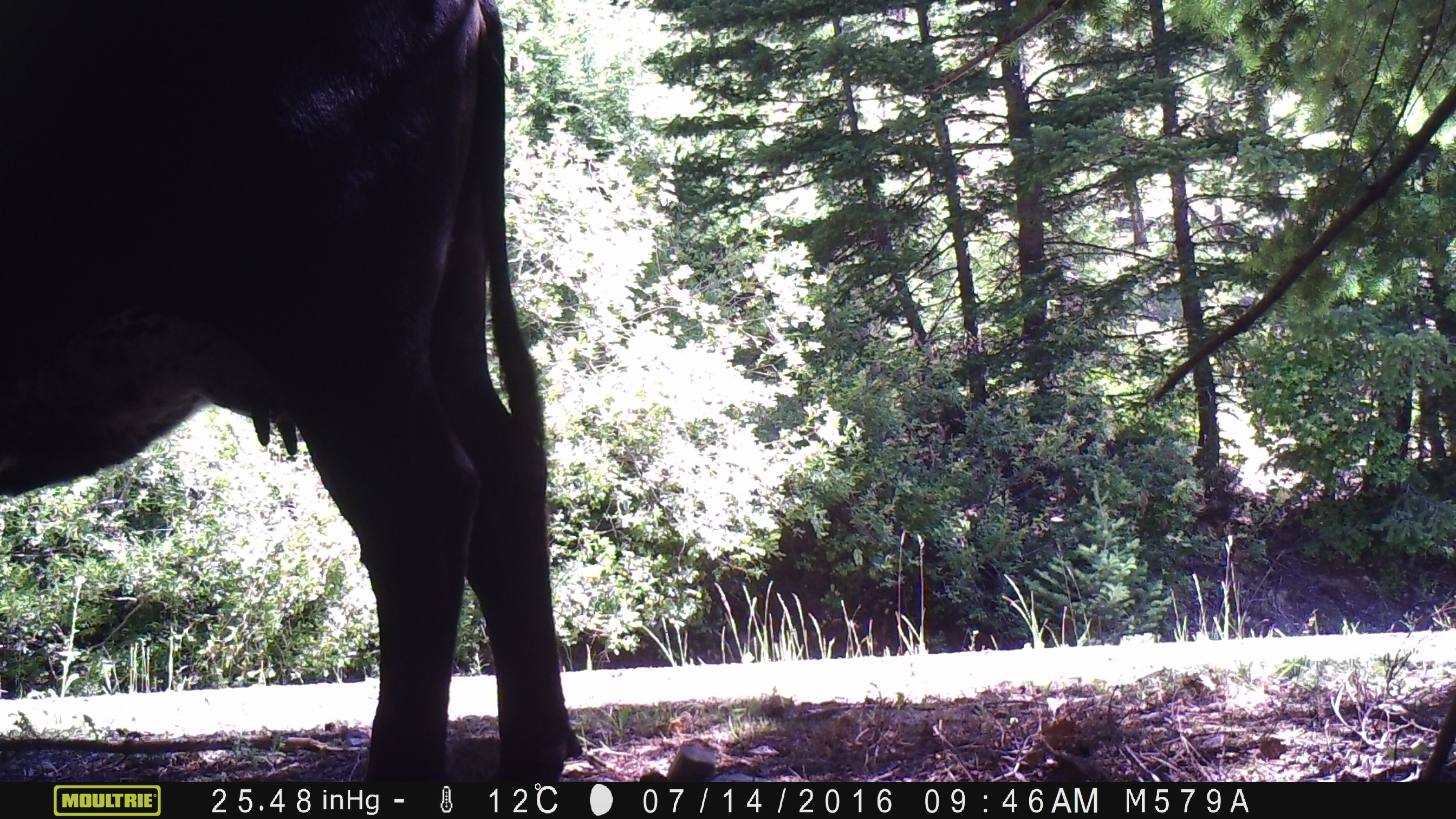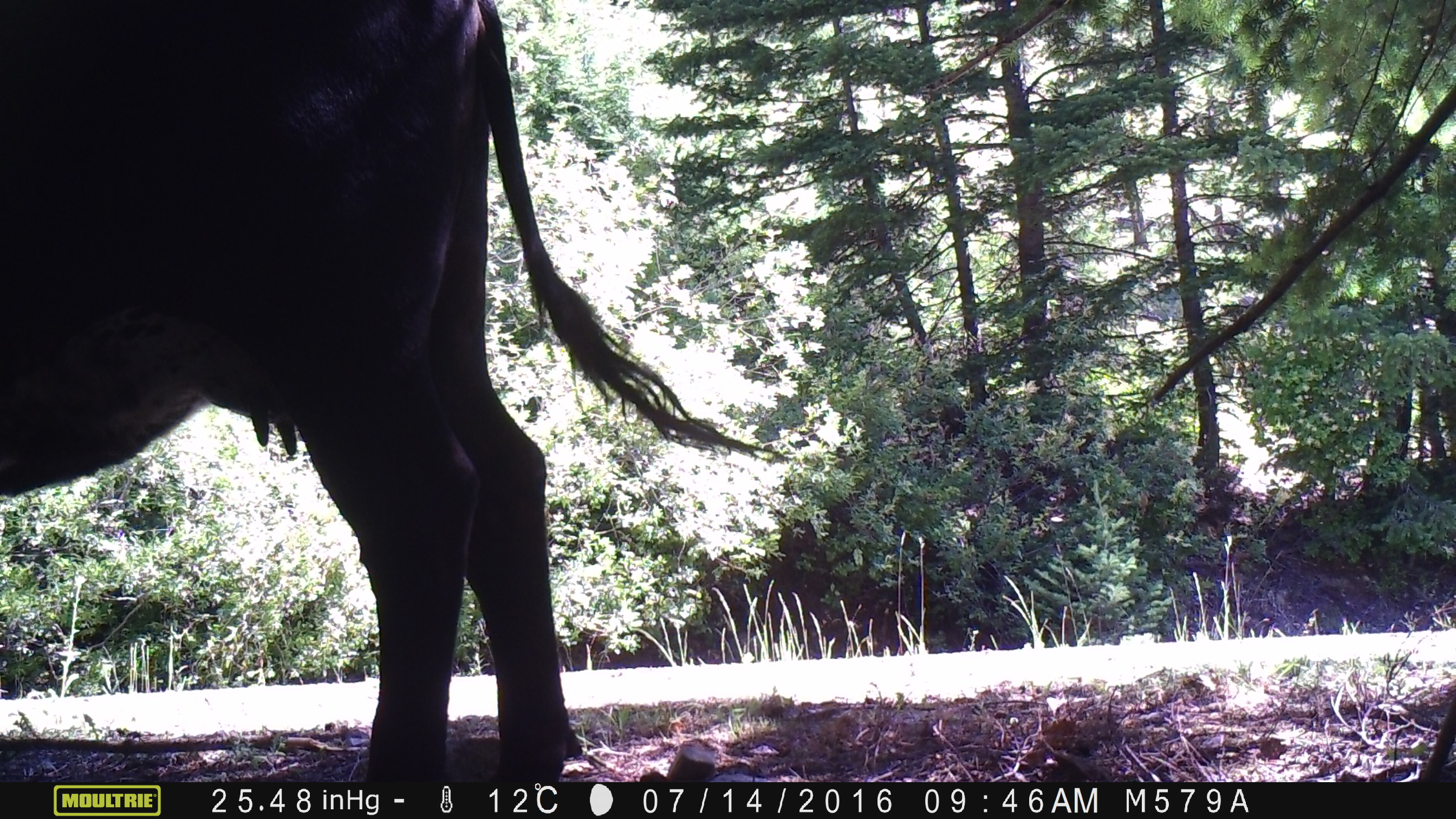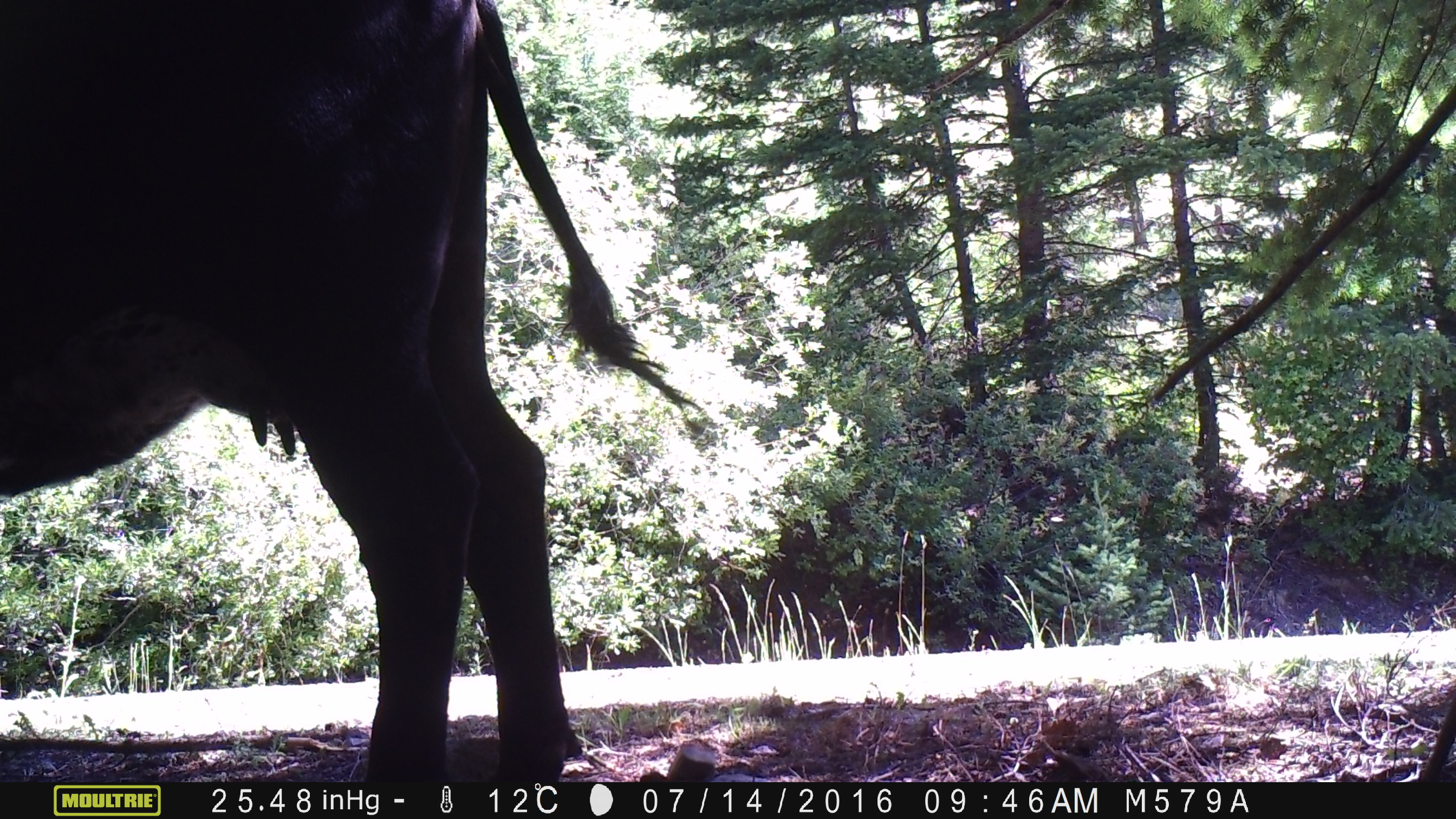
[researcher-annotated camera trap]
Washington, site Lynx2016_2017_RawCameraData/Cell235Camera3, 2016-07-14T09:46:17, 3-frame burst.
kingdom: Animalia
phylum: Chordata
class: Mammalia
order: Artiodactyla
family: Bovidae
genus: Bos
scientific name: Bos taurus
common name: domestic cattle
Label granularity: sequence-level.